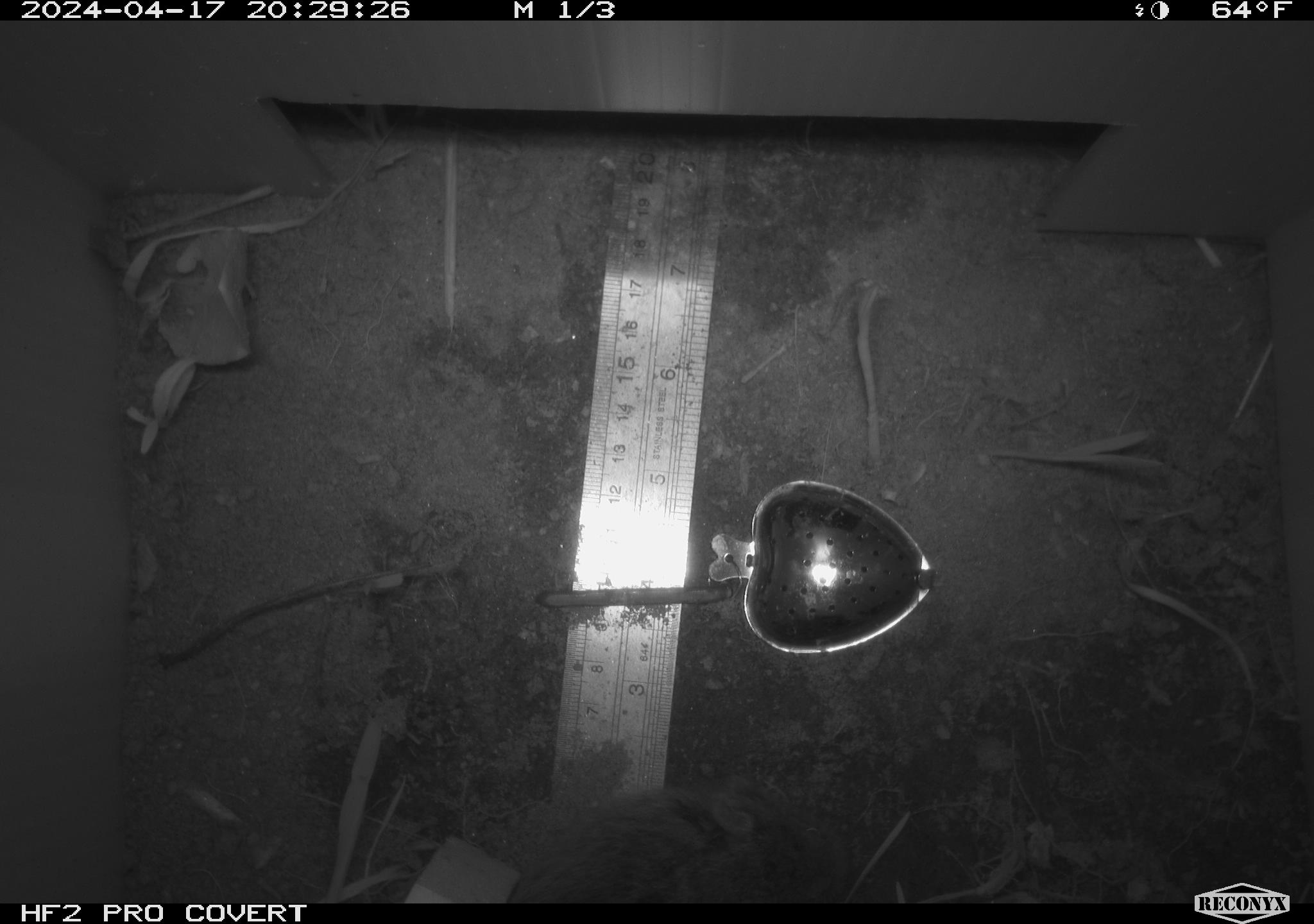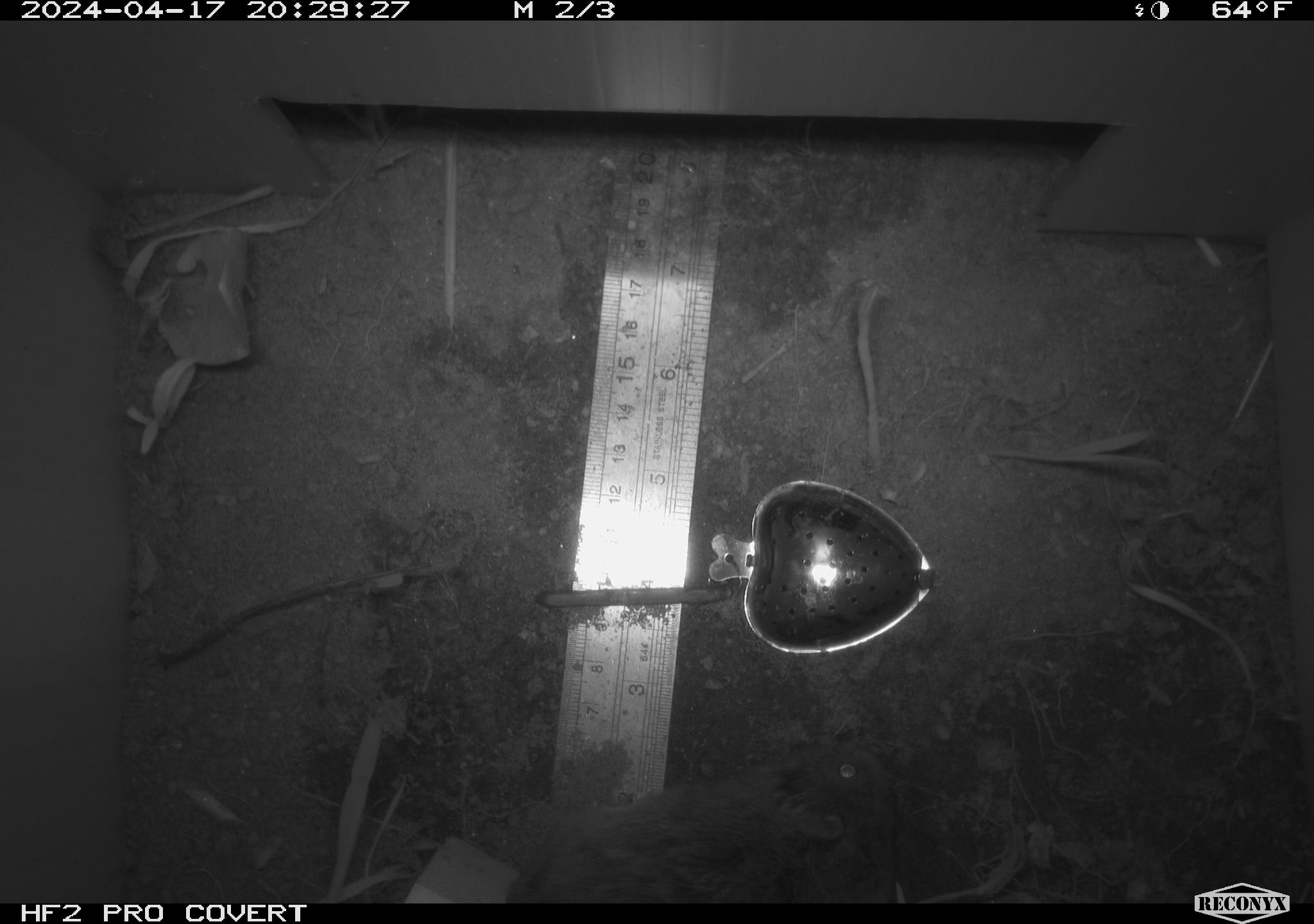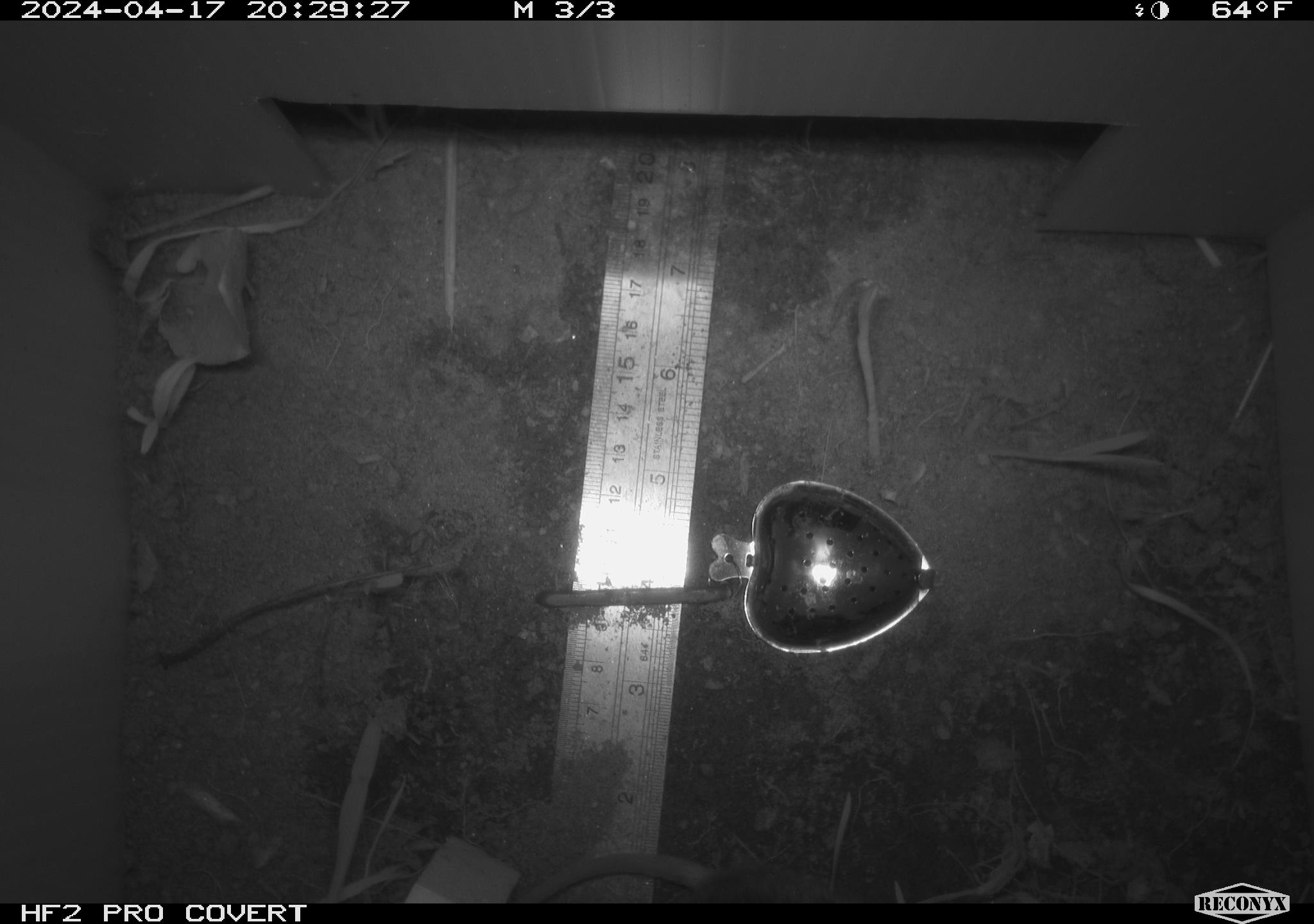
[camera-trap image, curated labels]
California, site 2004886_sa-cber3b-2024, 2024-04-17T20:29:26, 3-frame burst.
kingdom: Animalia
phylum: Chordata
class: Mammalia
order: Rodentia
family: Cricetidae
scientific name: Arvicolinae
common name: voles, lemmings, and muskrats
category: arvicolinae subfamily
Arvicolinae subfamily (voles, lemmings, and muskrats) (Arvicolinae).